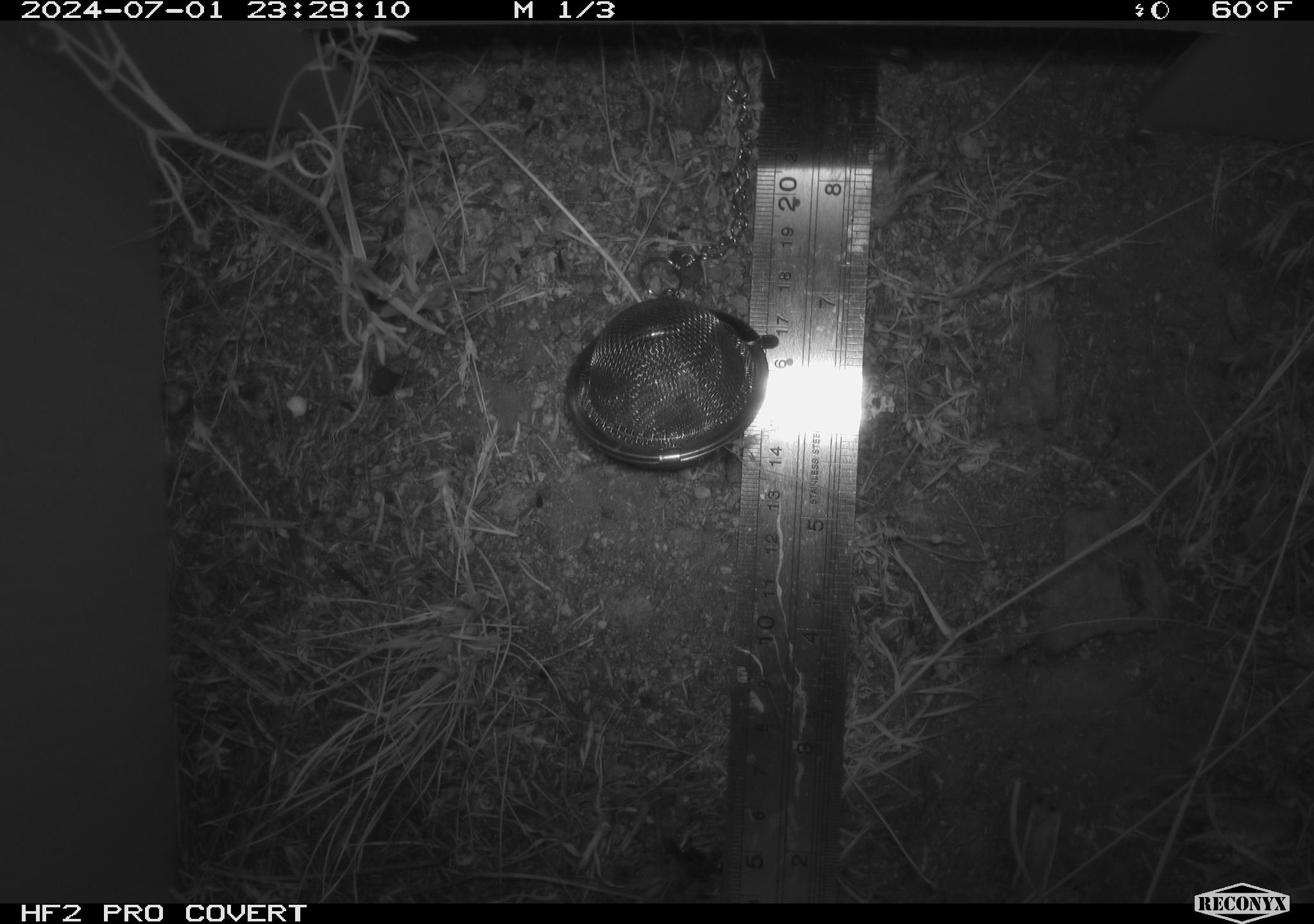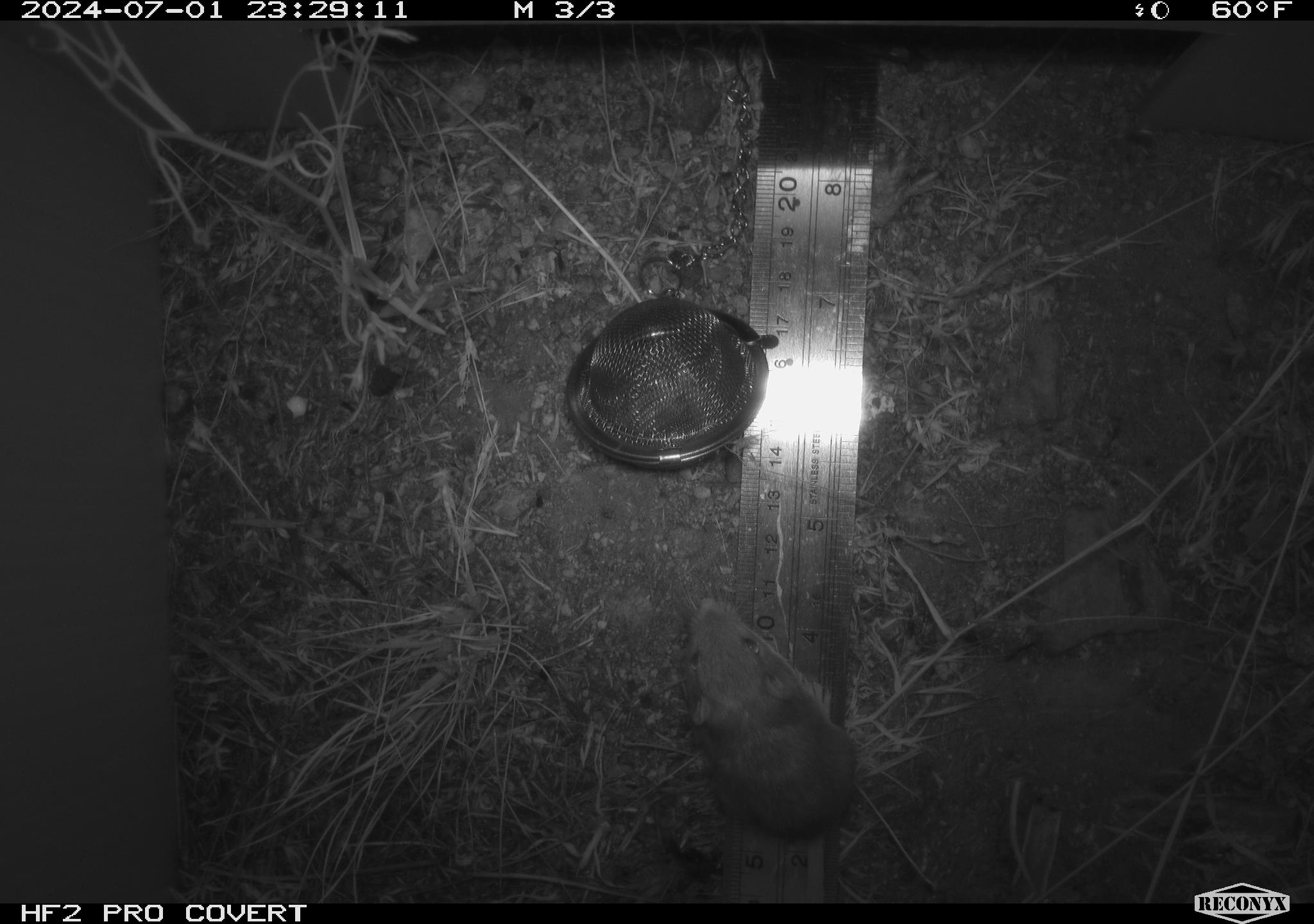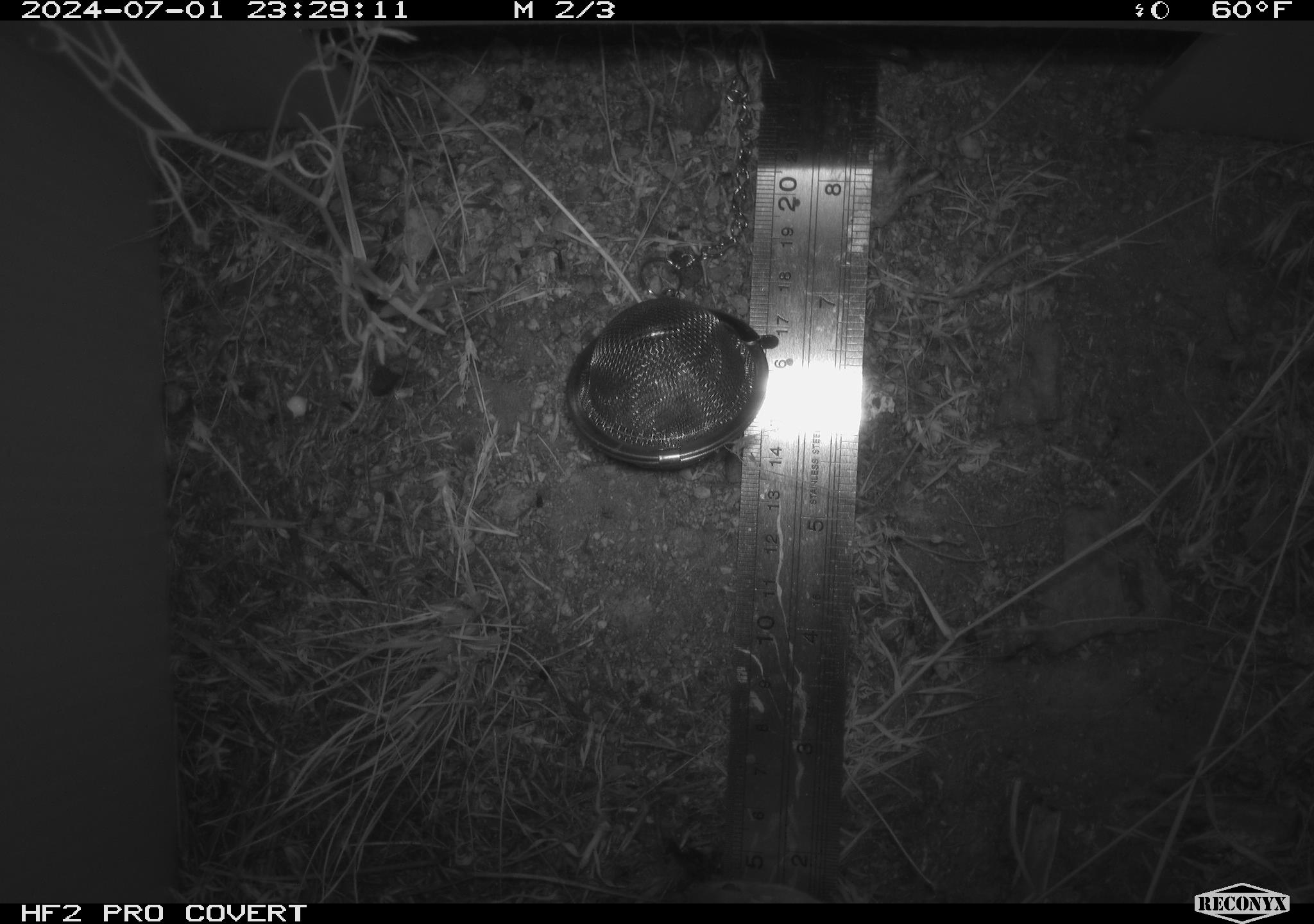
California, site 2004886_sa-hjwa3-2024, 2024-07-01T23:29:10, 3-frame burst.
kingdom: Animalia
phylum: Chordata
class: Mammalia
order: Rodentia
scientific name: Rodentia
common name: rodent